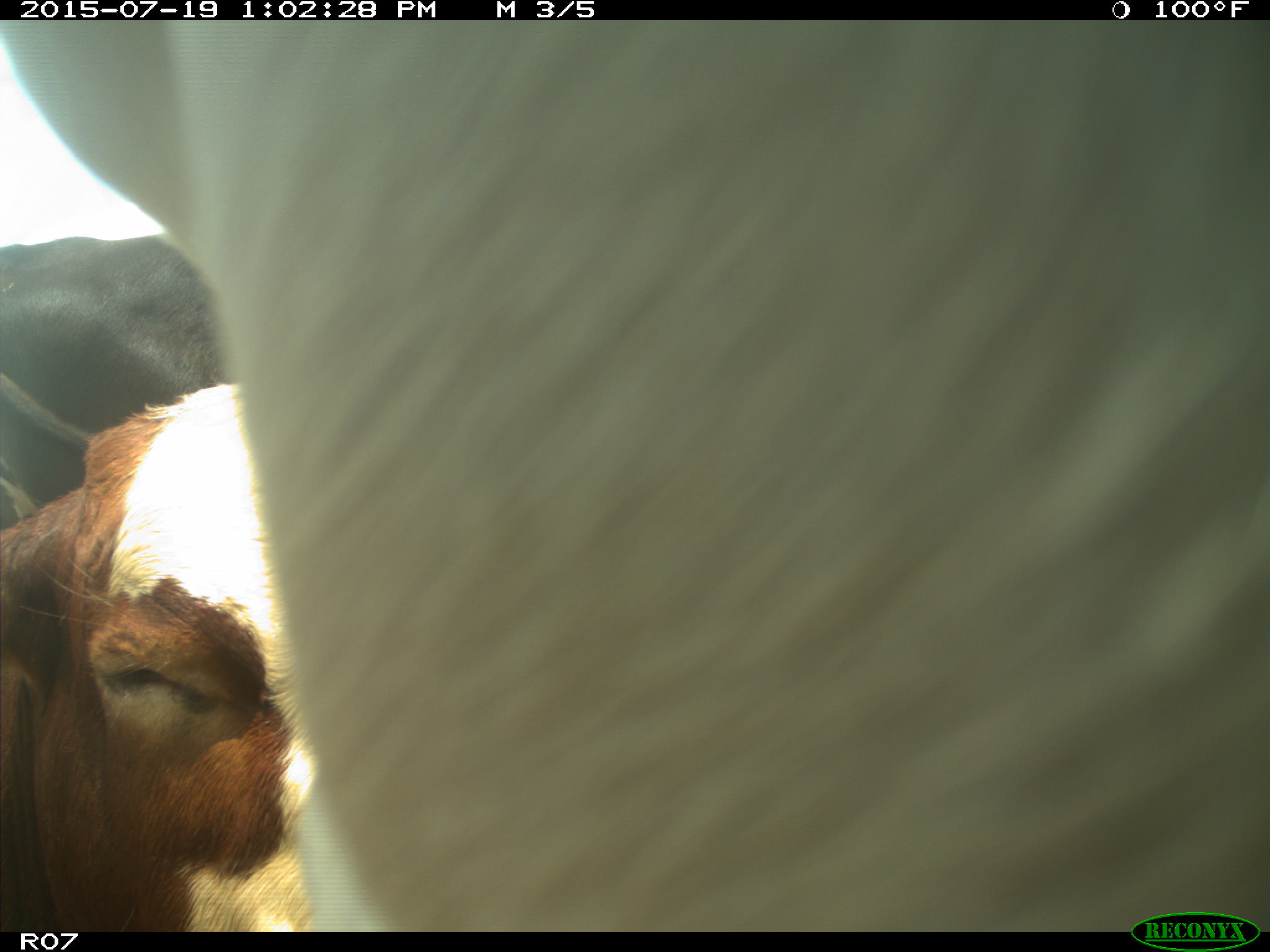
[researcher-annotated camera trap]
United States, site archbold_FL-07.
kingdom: Animalia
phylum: Chordata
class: Mammalia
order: Artiodactyla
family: Bovidae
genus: Bos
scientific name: Bos taurus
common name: domestic cow